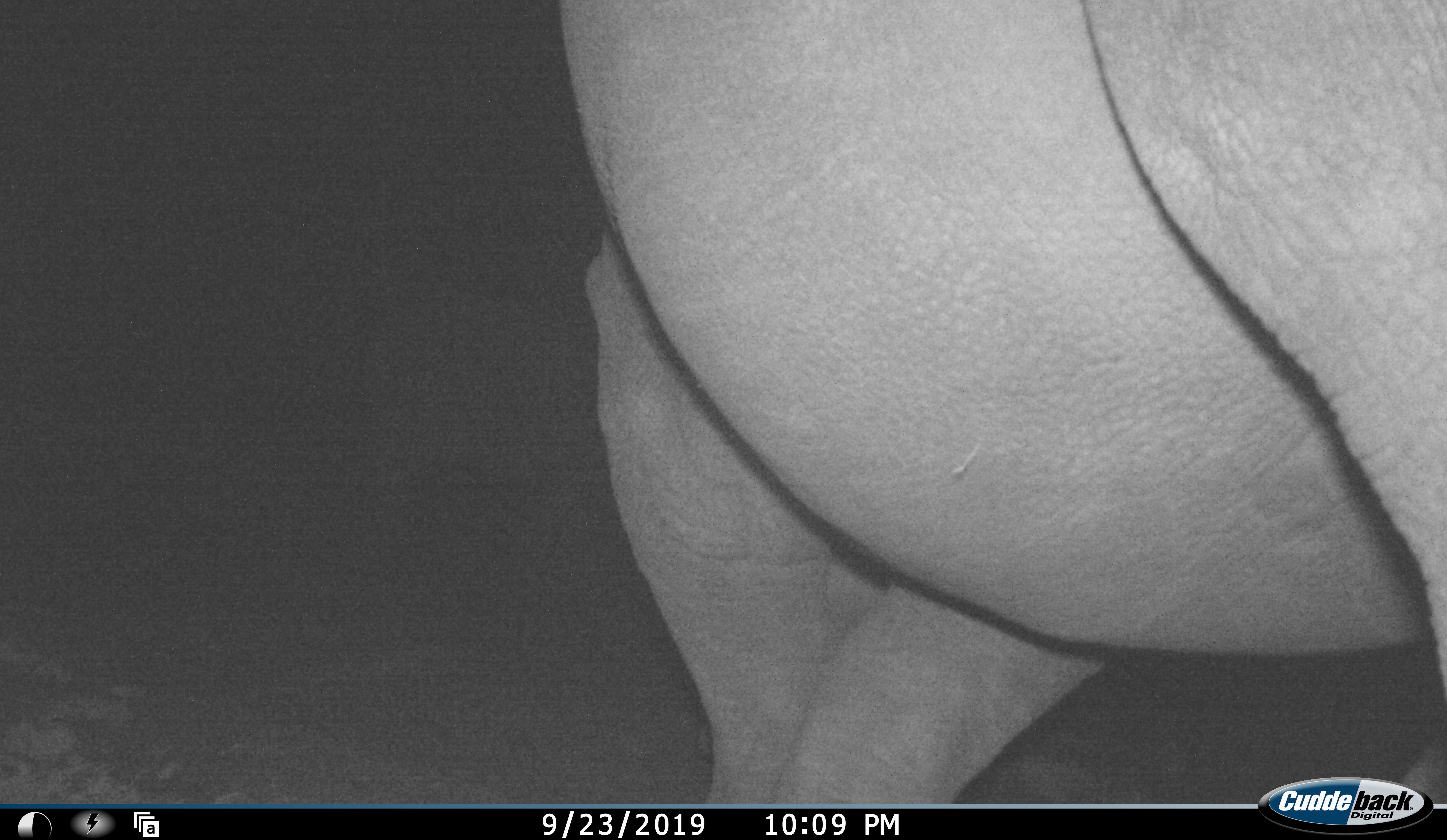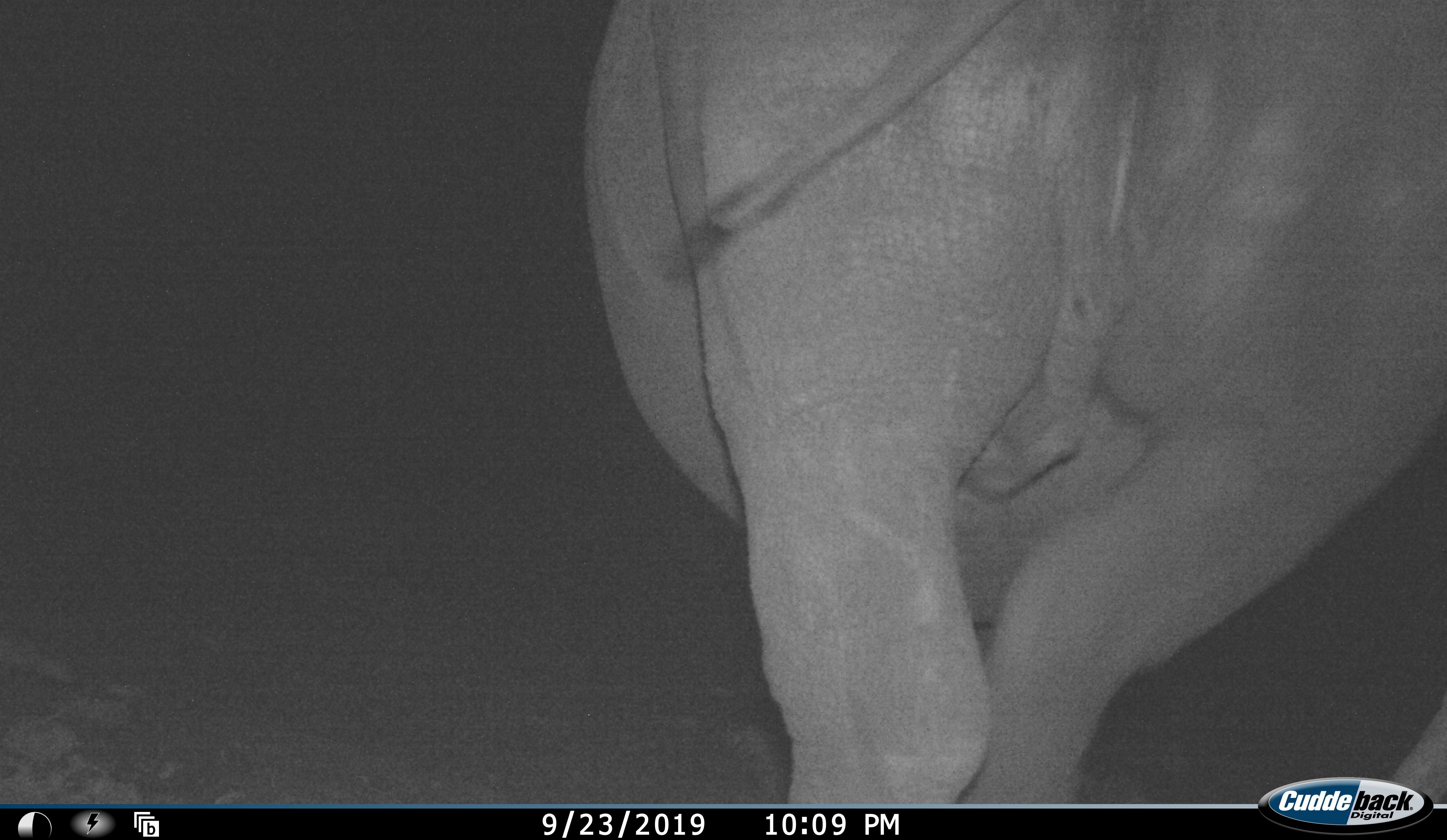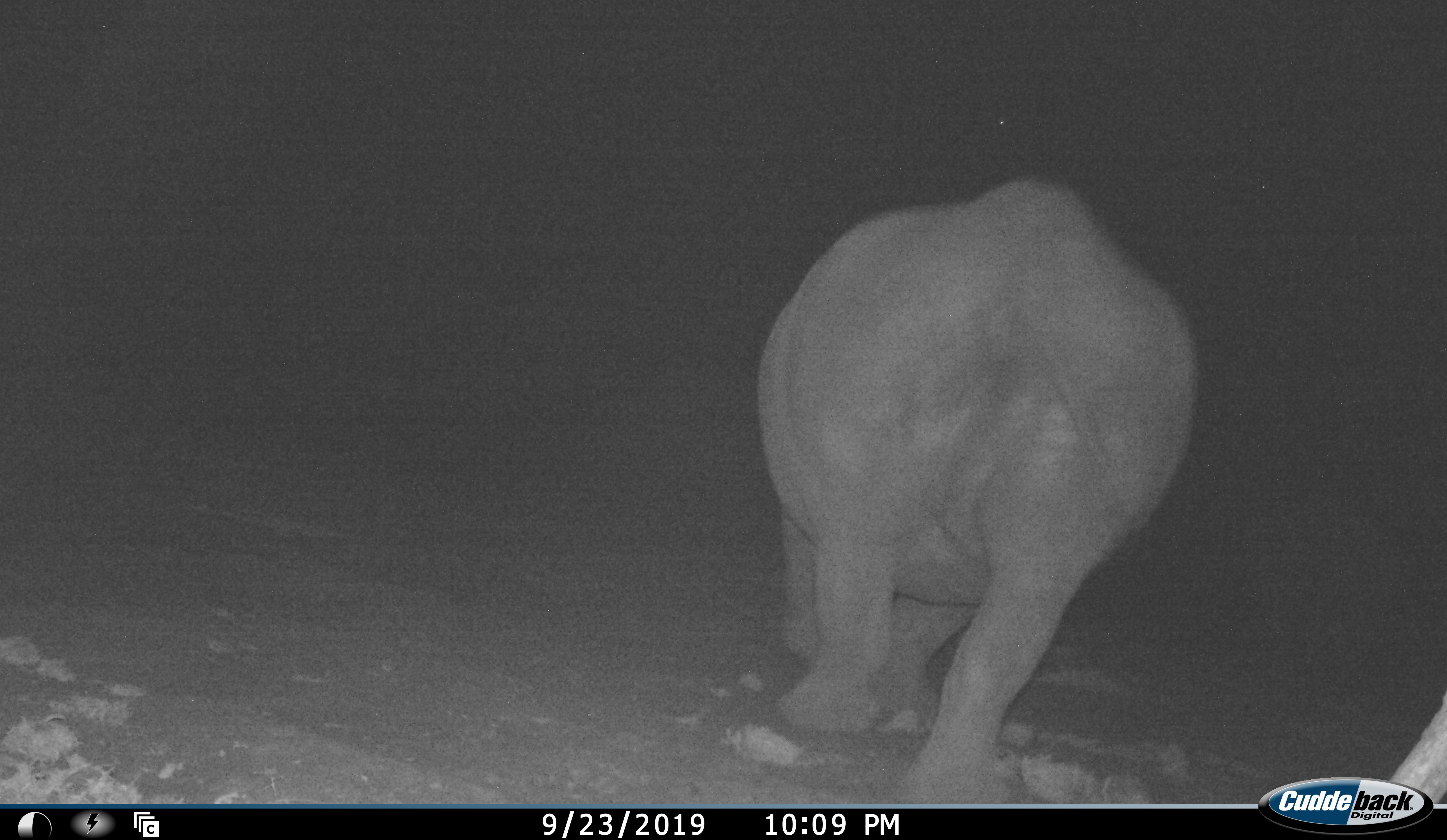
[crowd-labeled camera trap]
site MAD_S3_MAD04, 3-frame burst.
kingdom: Animalia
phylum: Chordata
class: Mammalia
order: Perissodactyla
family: Rhinocerotidae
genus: Ceratotherium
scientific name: Ceratotherium simum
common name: white rhinoceros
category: rhinoceroswhite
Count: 1.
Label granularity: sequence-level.